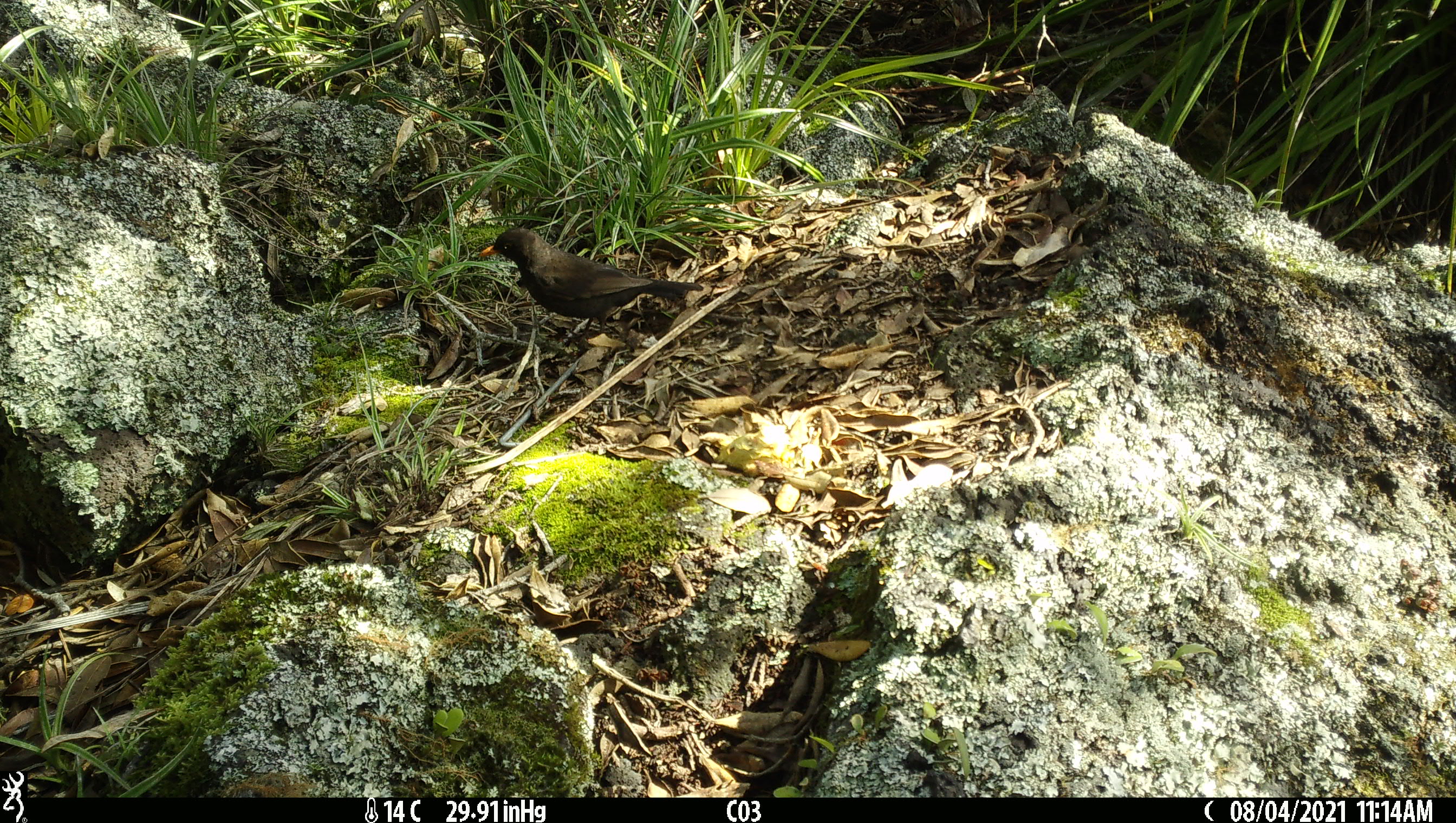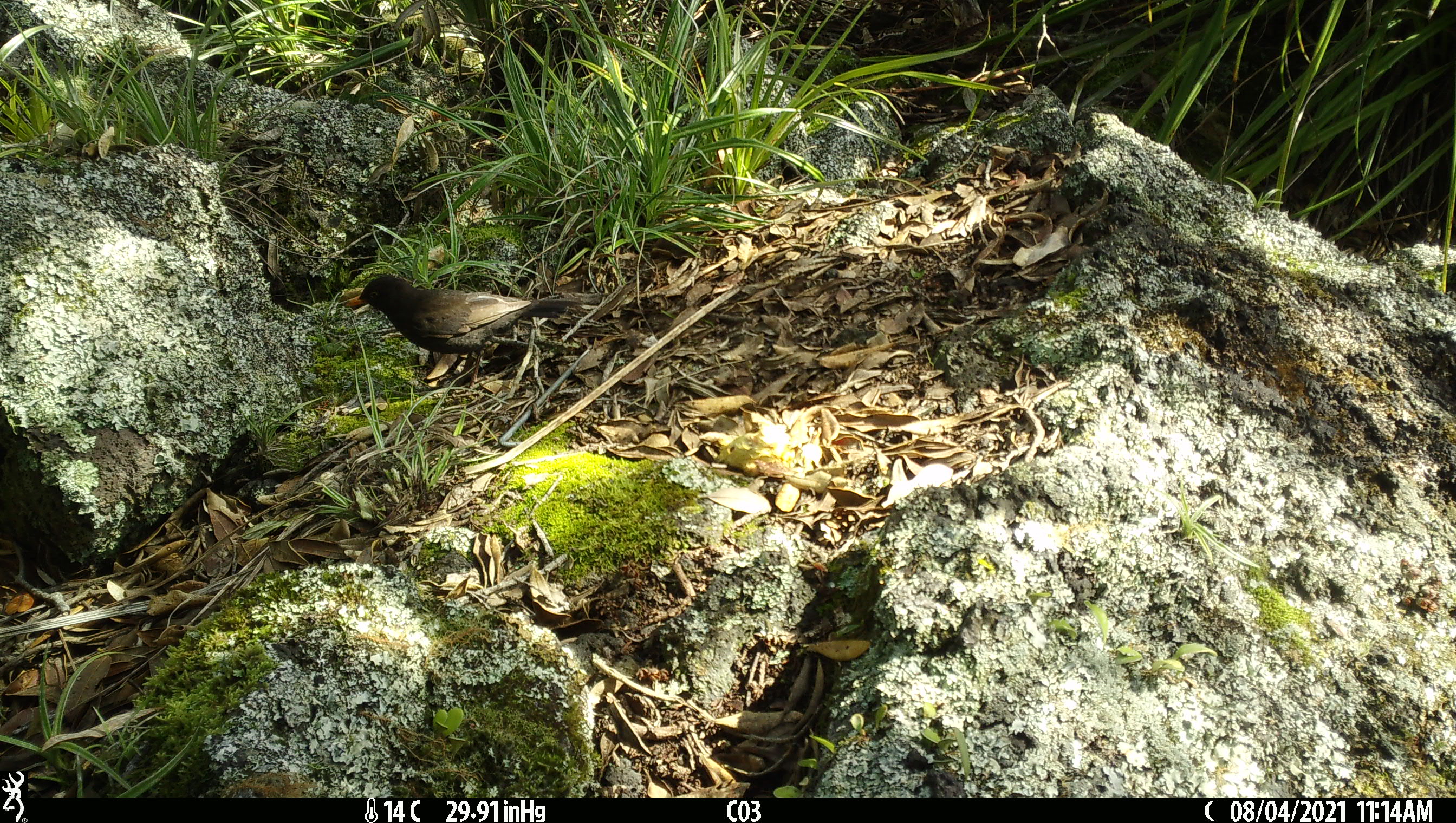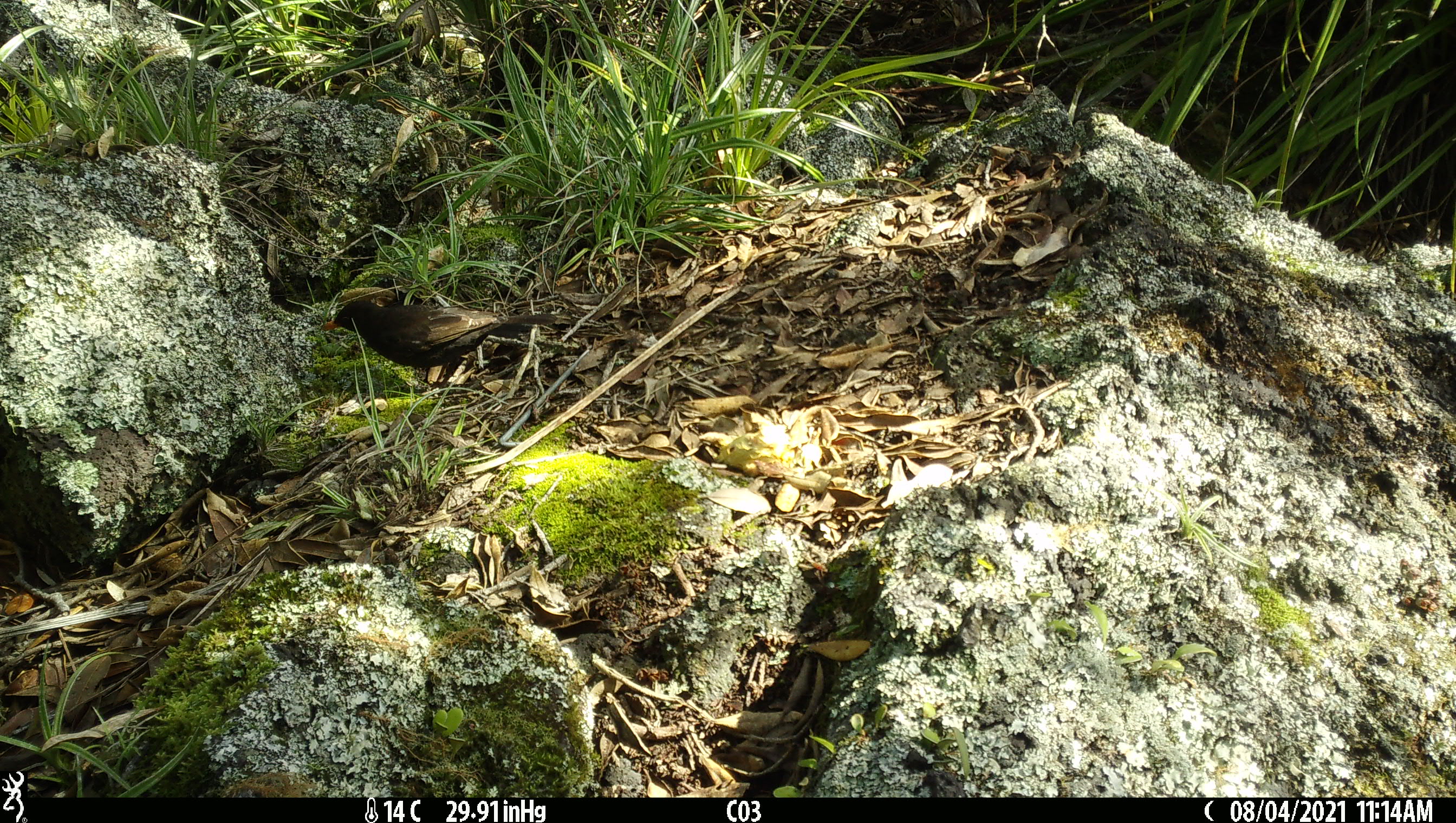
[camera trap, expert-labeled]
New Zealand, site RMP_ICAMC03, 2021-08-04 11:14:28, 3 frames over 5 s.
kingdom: Animalia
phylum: Chordata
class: Aves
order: Passeriformes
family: Turdidae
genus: Turdus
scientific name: Turdus merula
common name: eurasian blackbird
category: blackbird